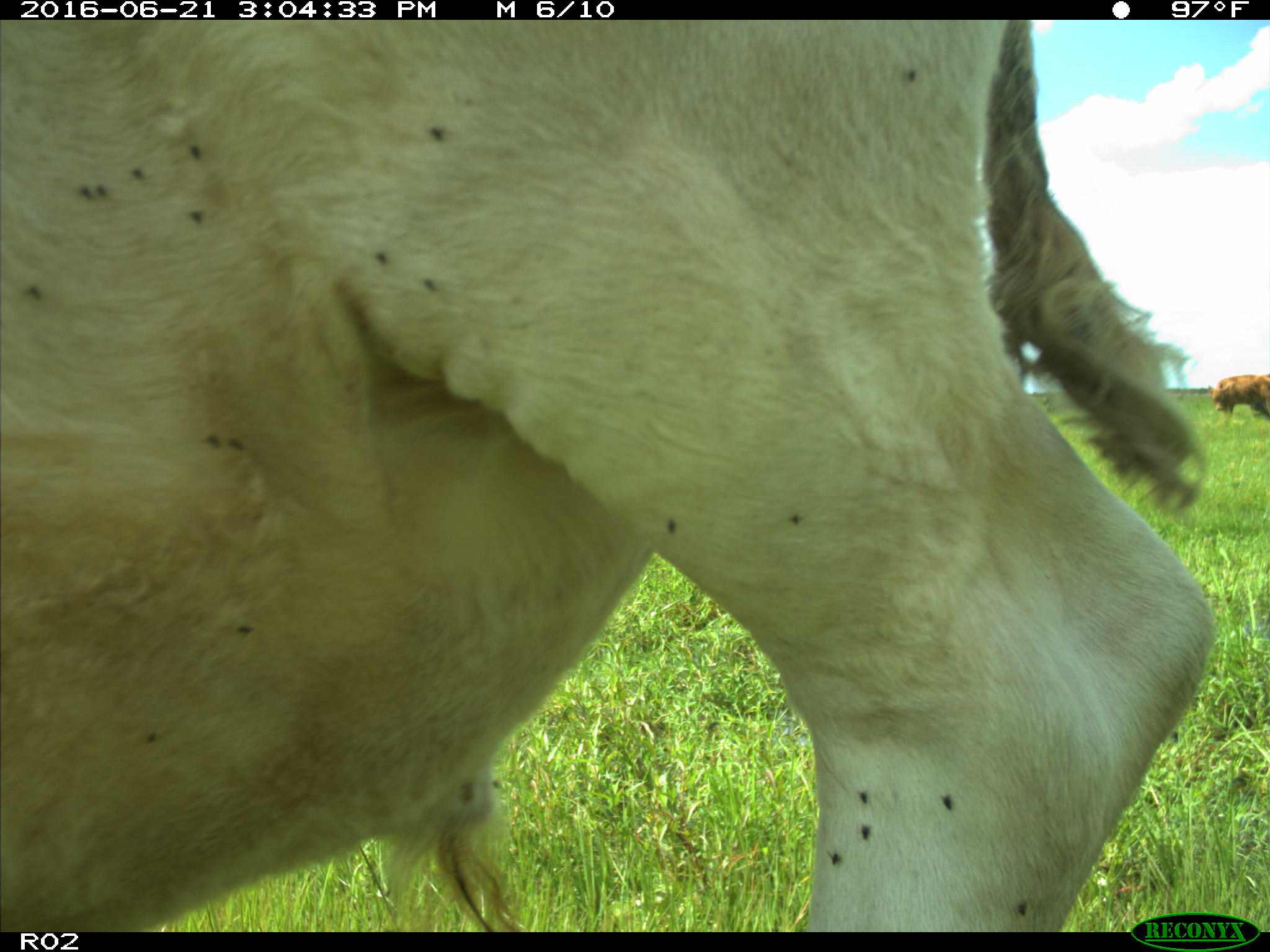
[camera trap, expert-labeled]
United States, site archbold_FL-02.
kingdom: Animalia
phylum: Chordata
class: Mammalia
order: Artiodactyla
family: Bovidae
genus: Bos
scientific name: Bos taurus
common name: domestic cow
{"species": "Bos taurus (domestic cow)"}